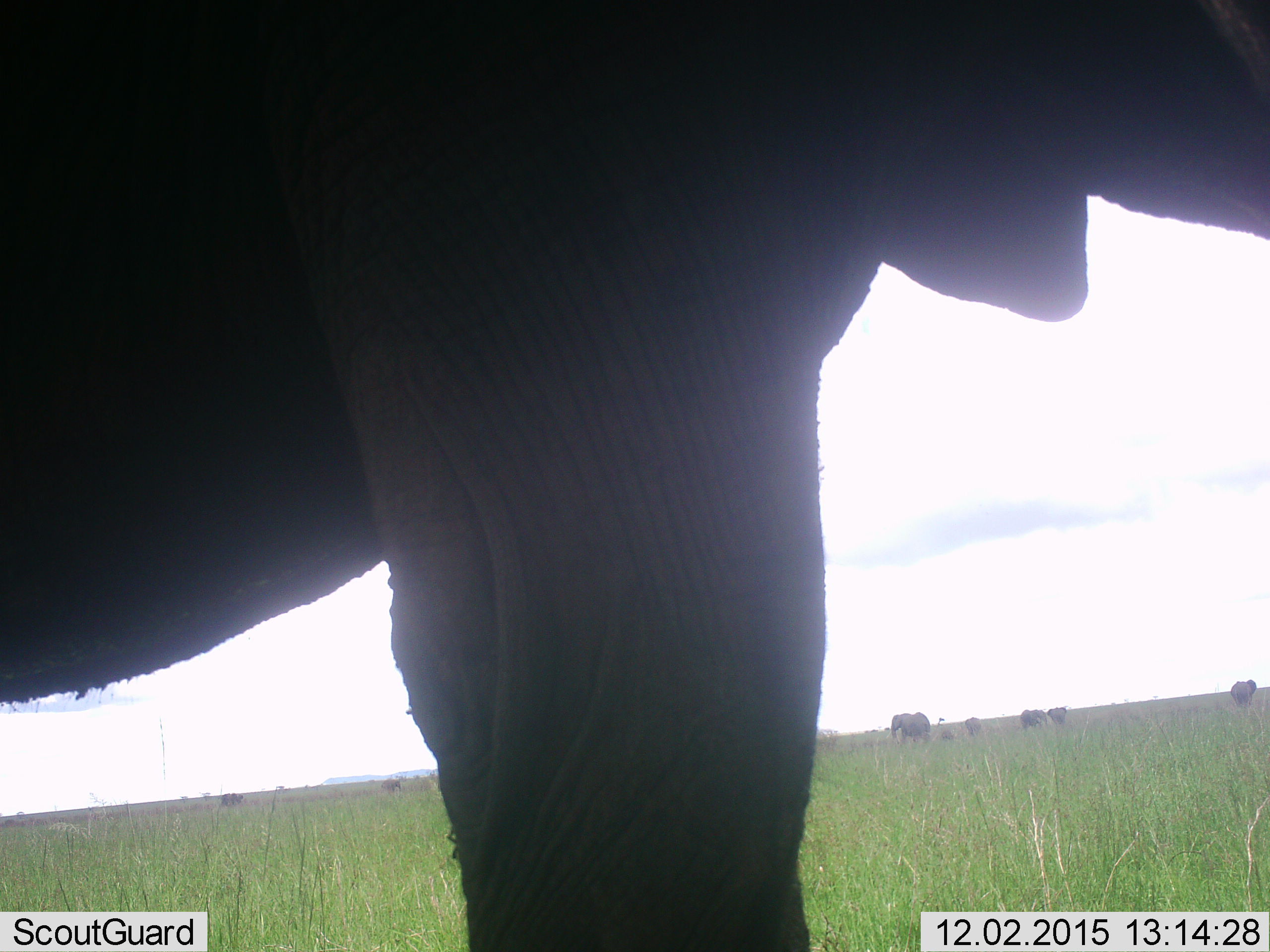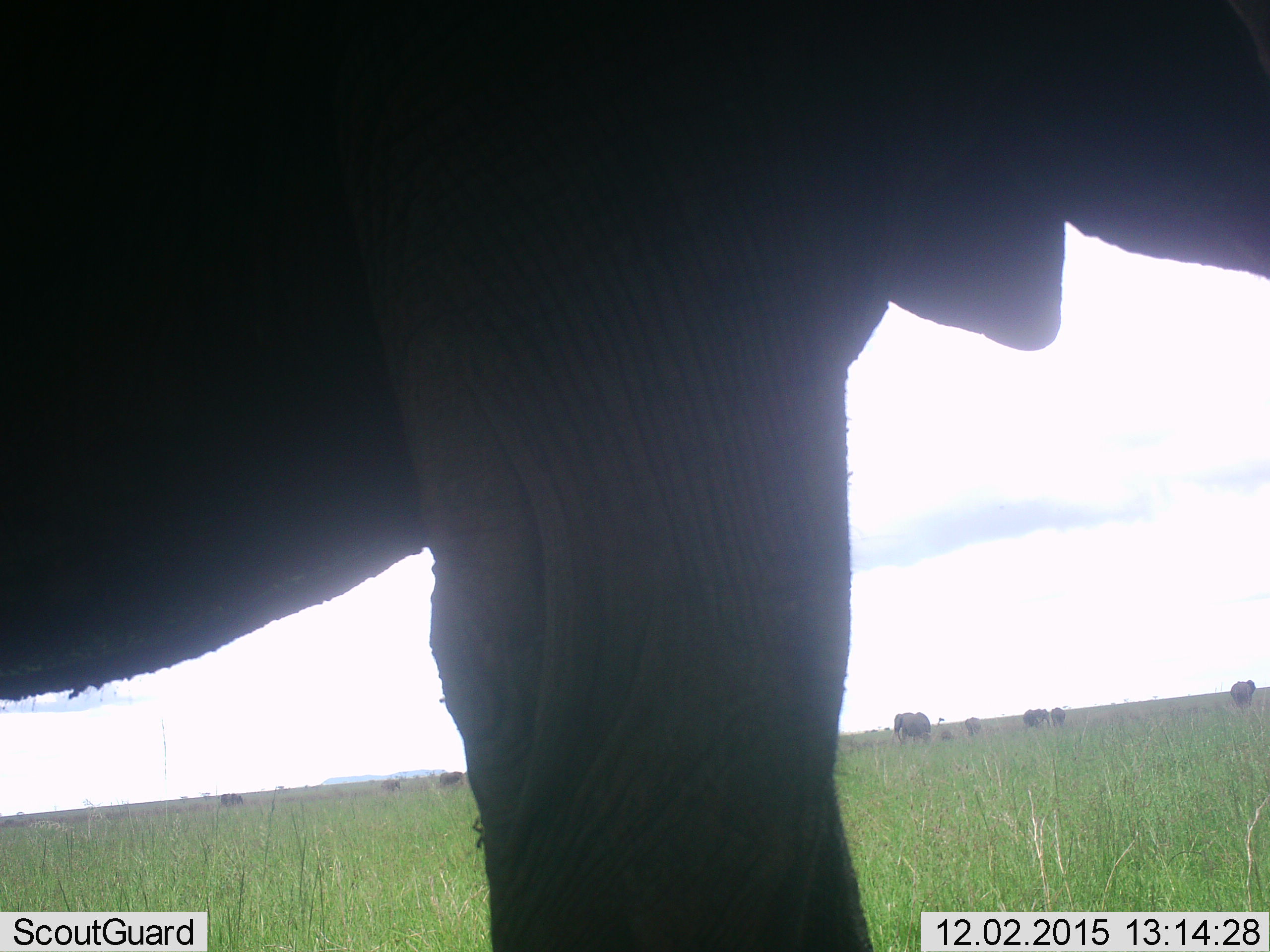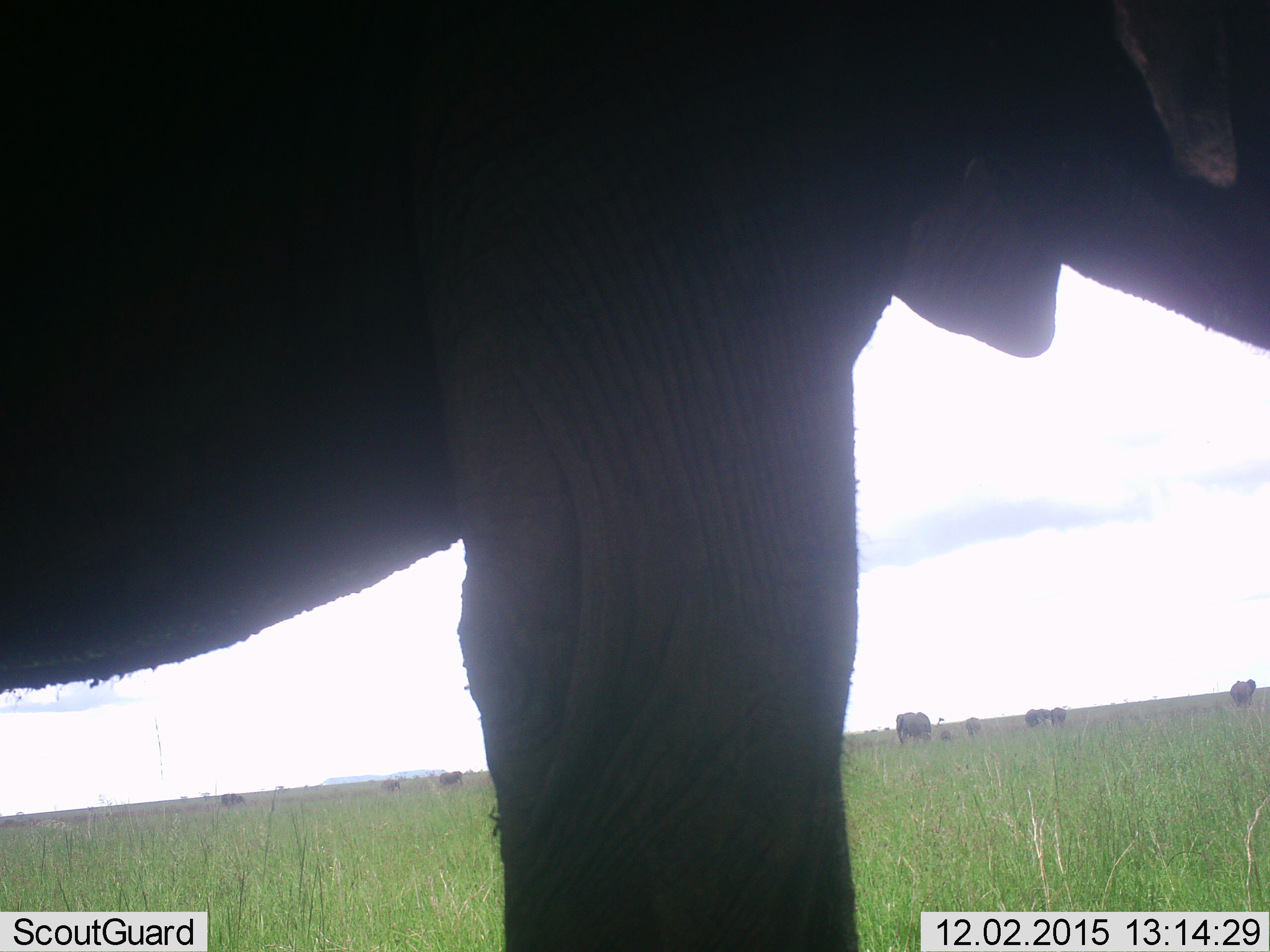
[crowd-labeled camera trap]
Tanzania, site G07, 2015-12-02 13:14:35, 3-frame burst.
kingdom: Animalia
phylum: Chordata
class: Mammalia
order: Proboscidea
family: Elephantidae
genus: Loxodonta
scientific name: Loxodonta africana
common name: african bush elephant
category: elephant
Elephant (african bush elephant) (Loxodonta africana), count 10. Behavior (volunteer vote fractions): standing 100%, resting 10%, moving 40%, interacting 10%. Young present (vote fraction): 40%. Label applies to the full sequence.